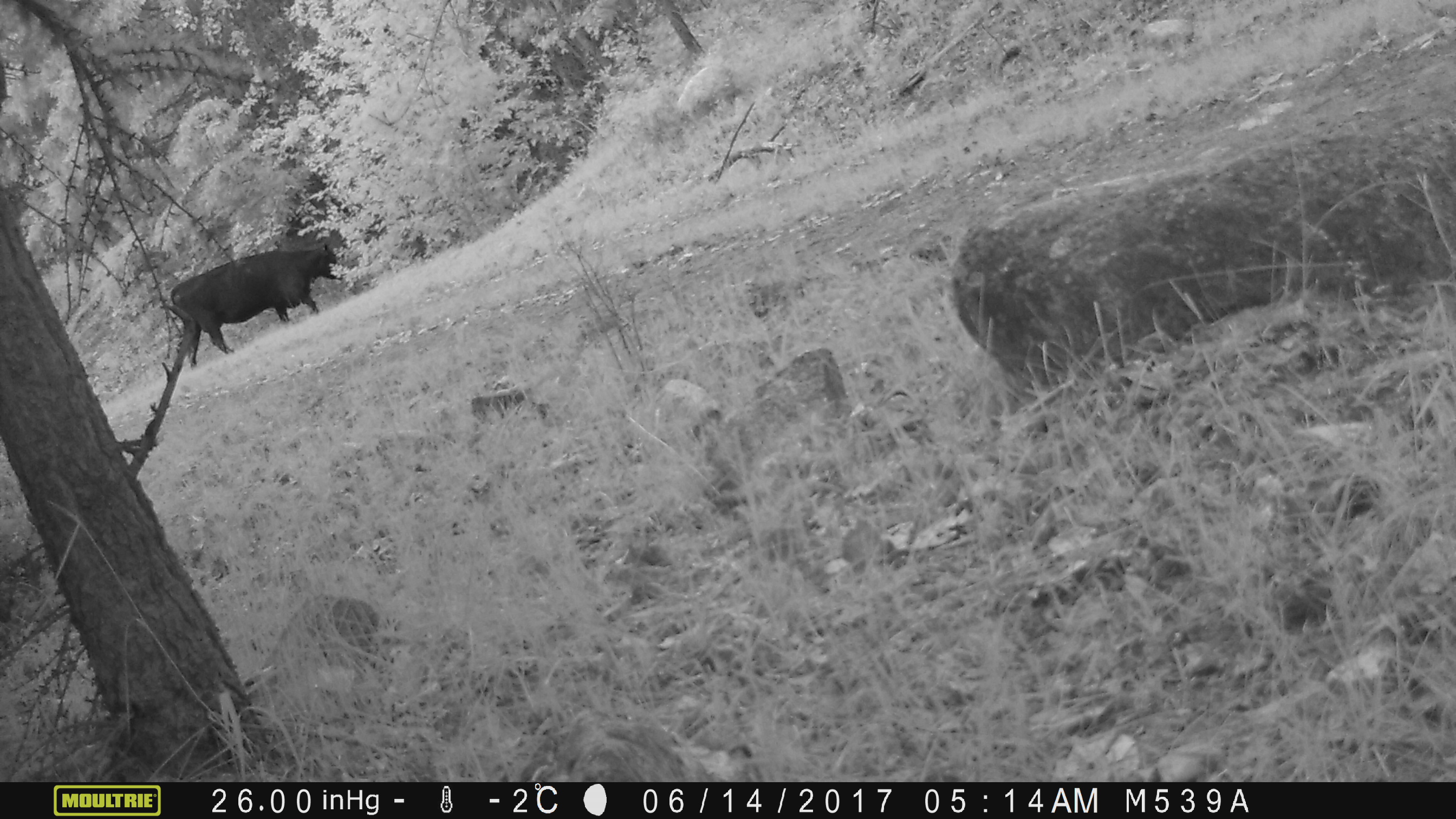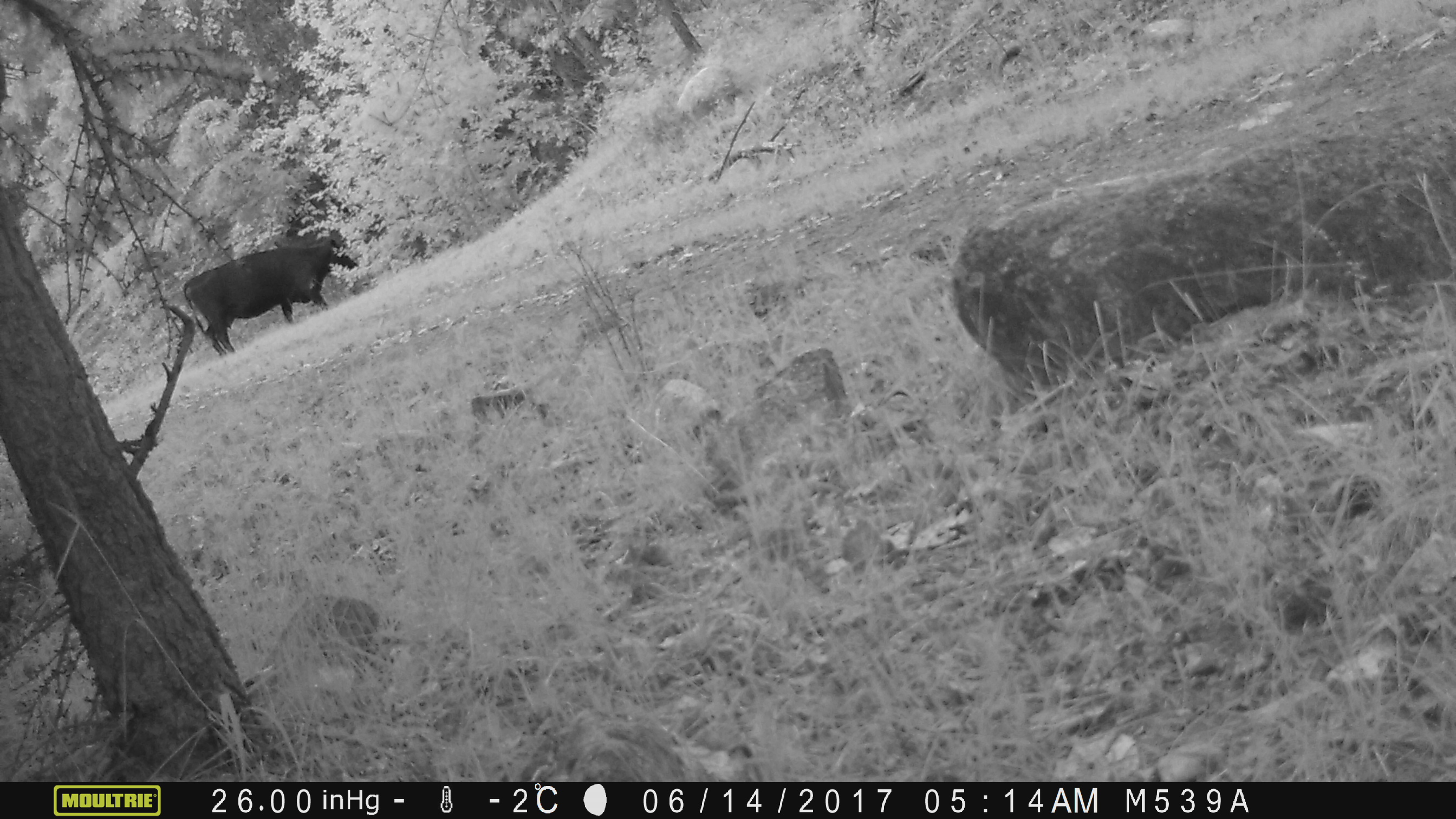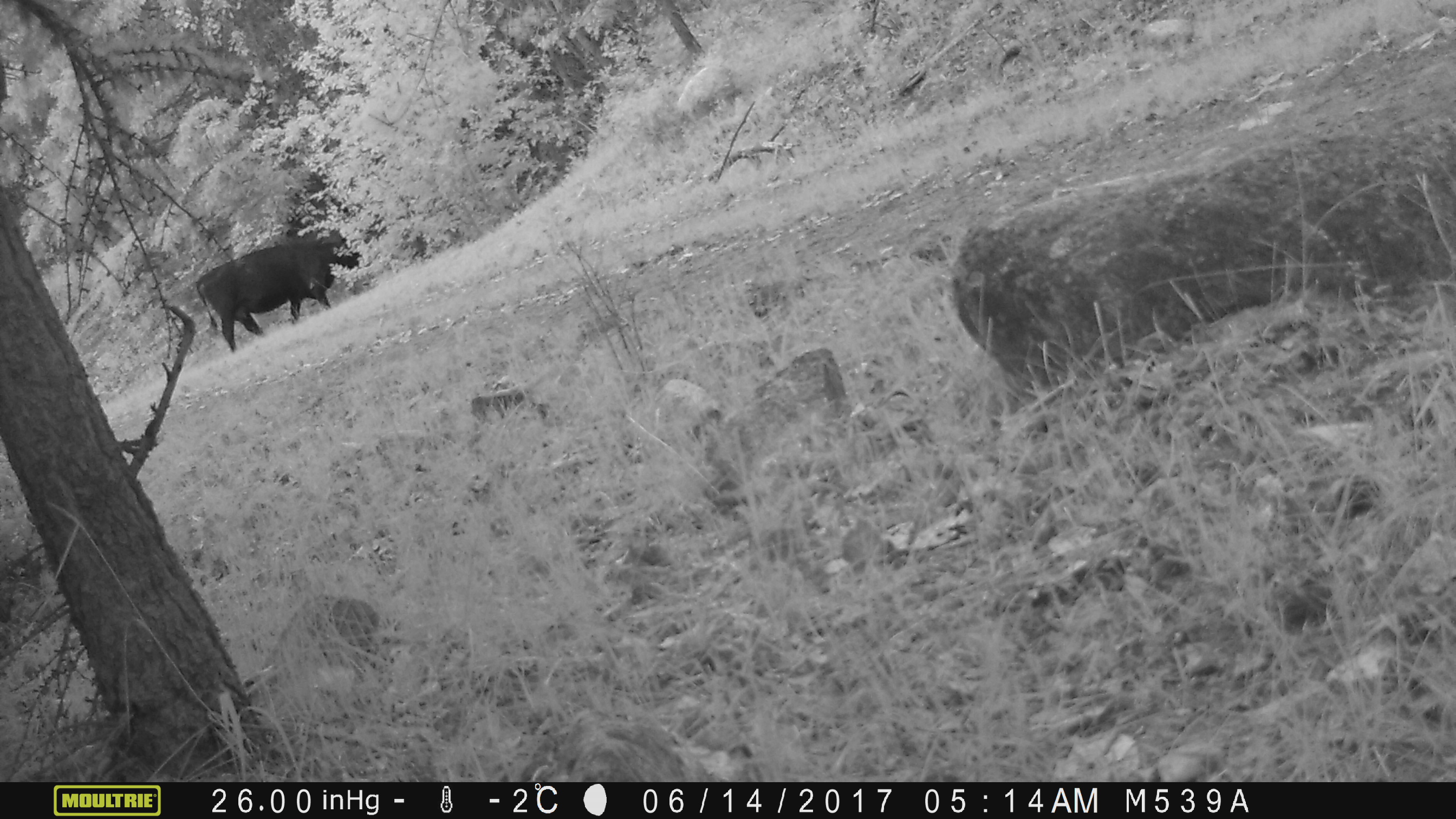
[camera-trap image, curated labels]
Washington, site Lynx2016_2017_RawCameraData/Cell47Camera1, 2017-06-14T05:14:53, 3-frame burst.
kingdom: Animalia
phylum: Chordata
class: Mammalia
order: Artiodactyla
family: Bovidae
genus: Bos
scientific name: Bos taurus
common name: domestic cattle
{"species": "domestic cattle (Bos taurus)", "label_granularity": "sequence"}